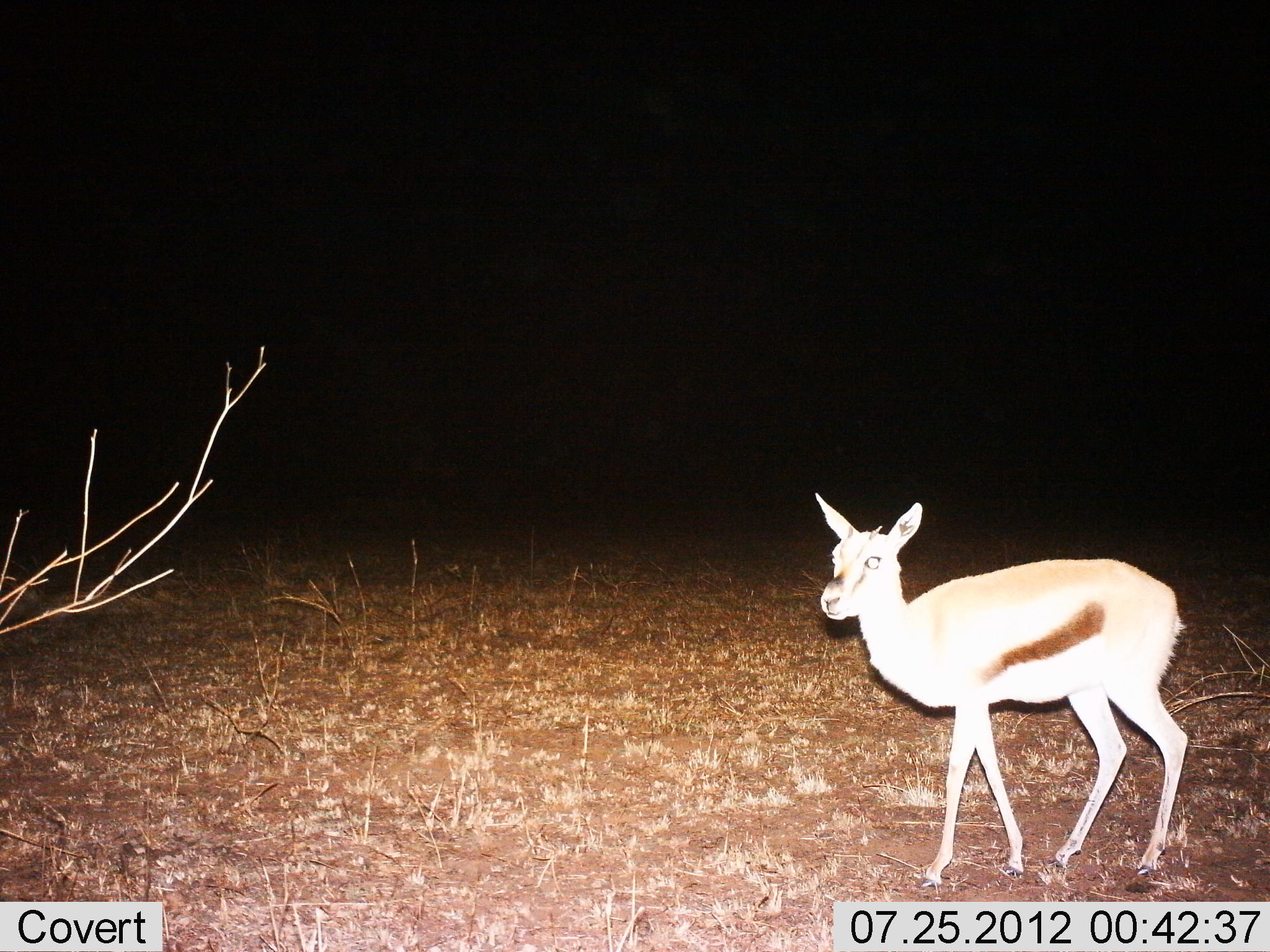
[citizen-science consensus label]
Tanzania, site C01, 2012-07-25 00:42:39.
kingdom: Animalia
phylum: Chordata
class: Mammalia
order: Artiodactyla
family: Bovidae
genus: Eudorcas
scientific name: Eudorcas thomsonii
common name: thomson's gazelle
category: gazellethomsons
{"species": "gazellethomsons (thomson's gazelle) (Eudorcas thomsonii)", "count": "1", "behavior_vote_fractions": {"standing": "80%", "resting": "0%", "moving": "20%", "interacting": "0%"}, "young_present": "20%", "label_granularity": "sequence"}